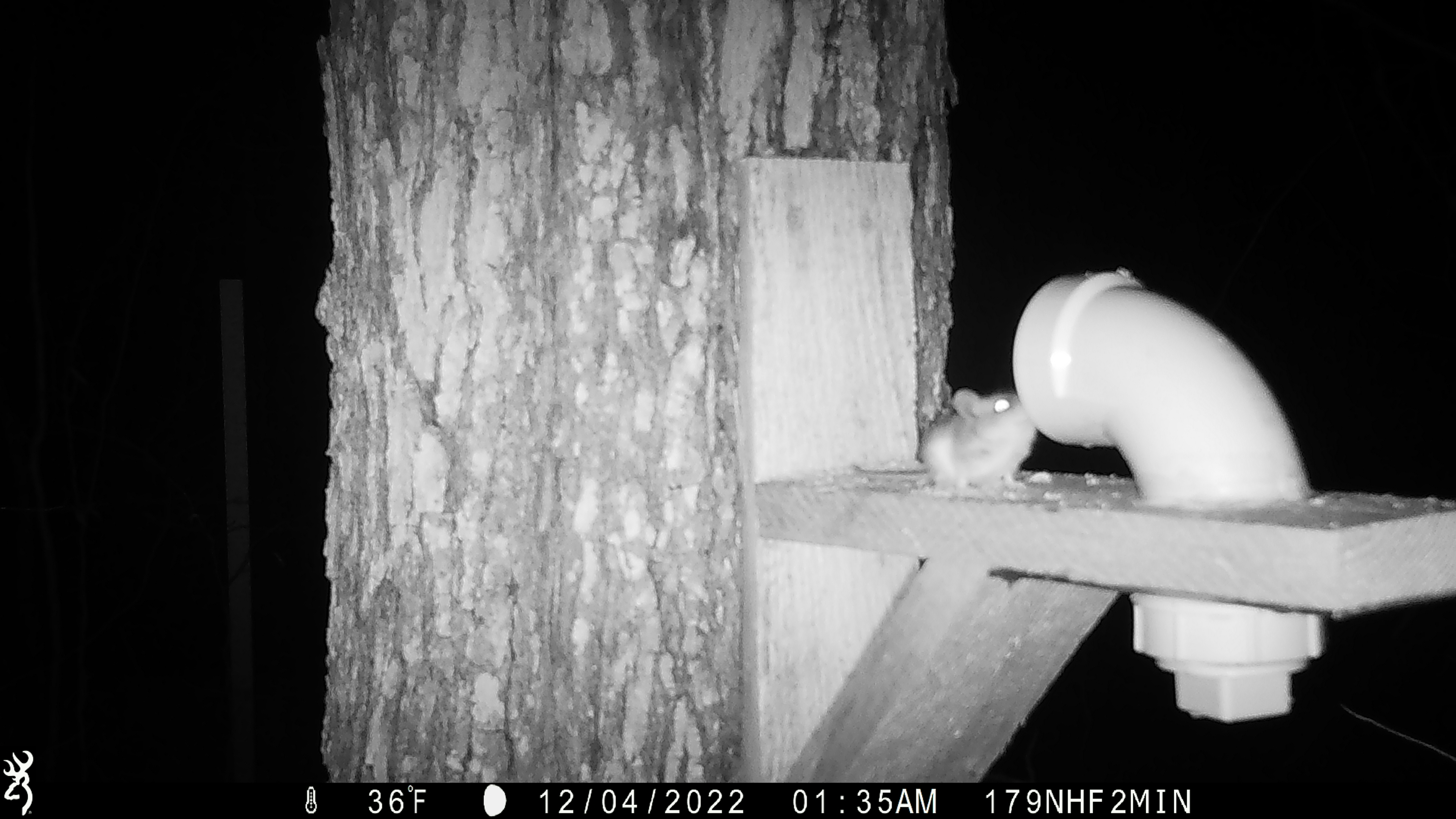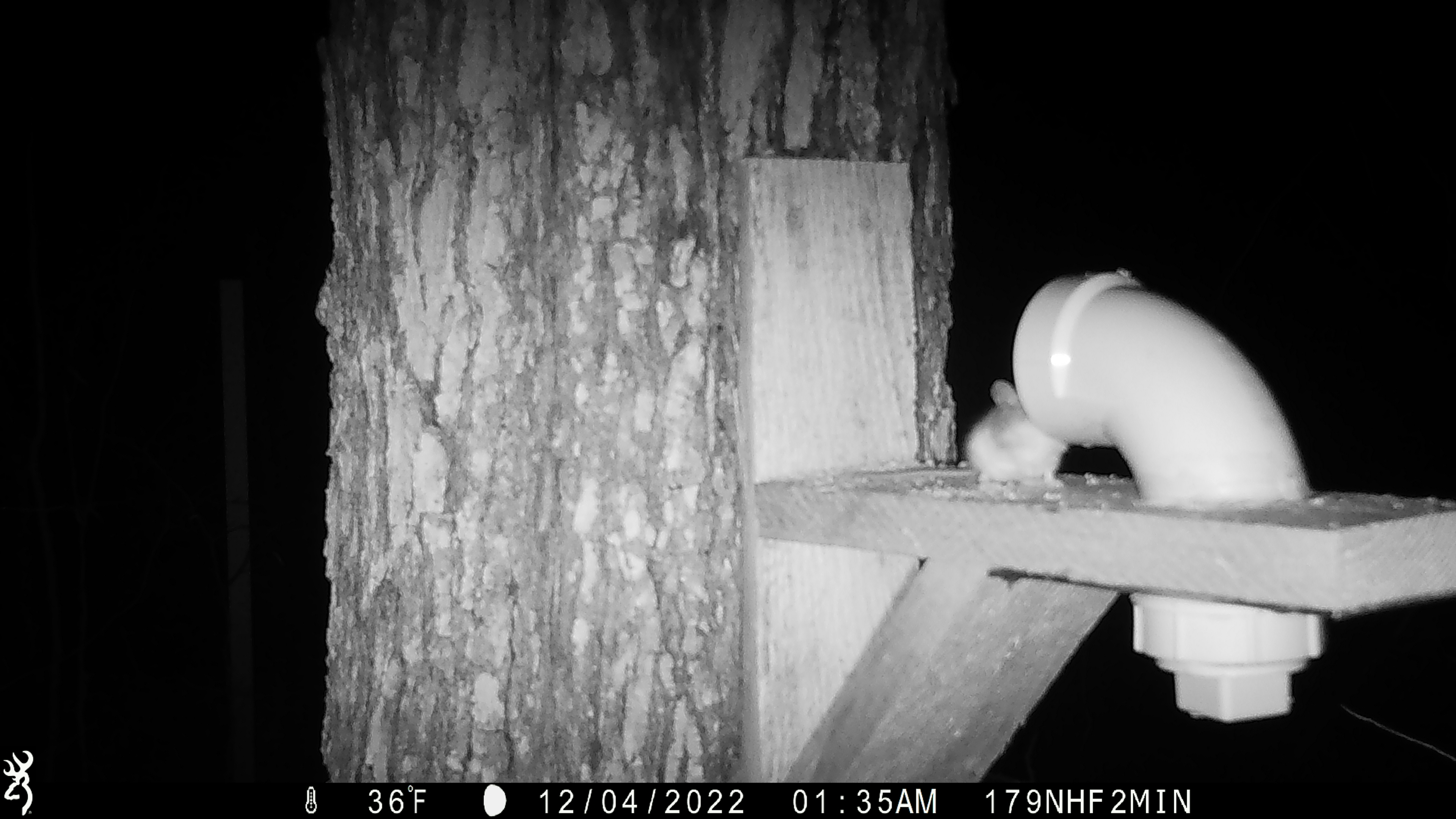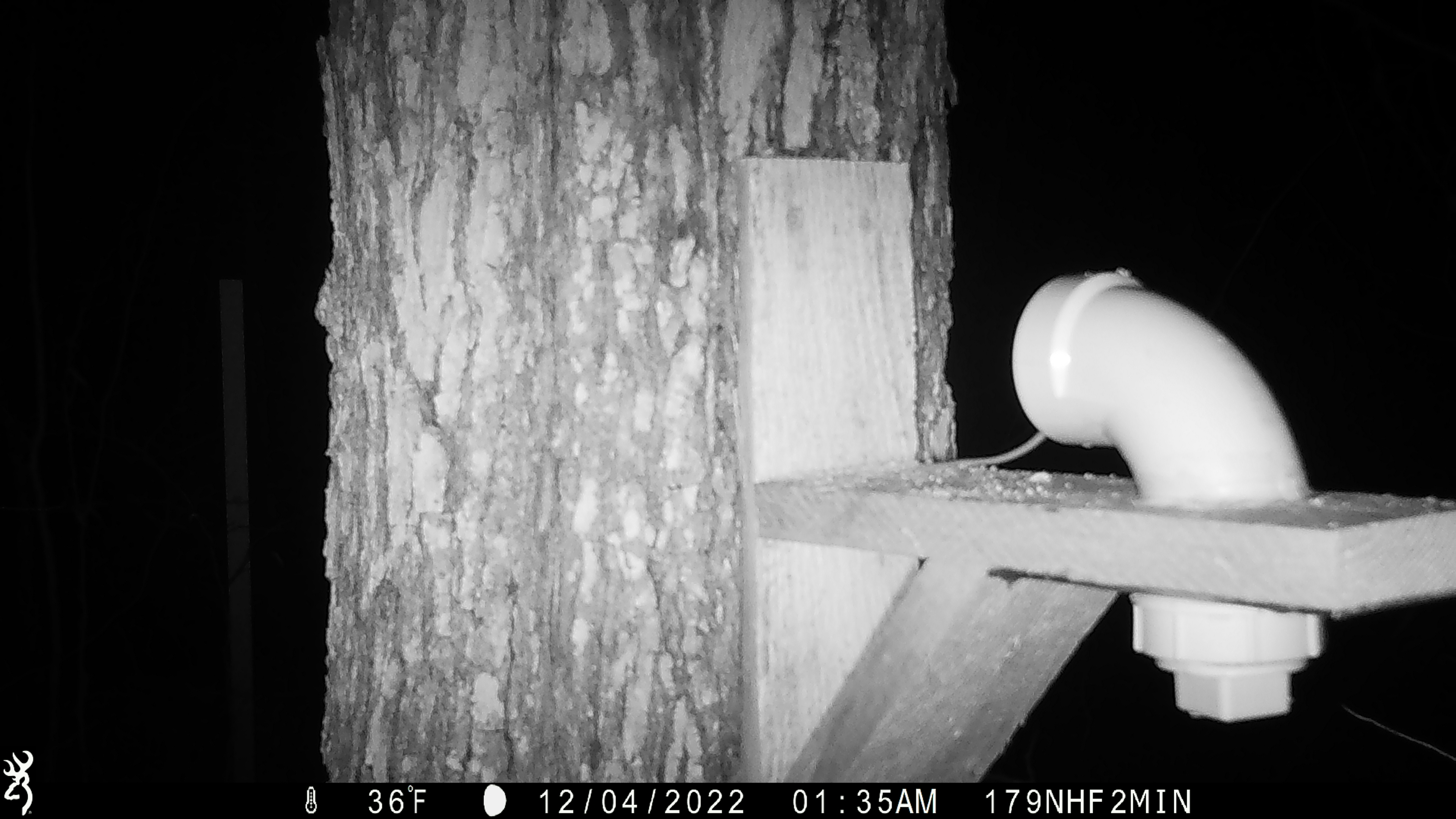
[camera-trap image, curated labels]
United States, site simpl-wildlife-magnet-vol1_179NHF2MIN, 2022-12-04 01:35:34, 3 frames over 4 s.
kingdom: Animalia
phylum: Chordata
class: Mammalia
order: Rodentia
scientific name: Rodentia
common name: mouse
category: mouse sp.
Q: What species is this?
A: Mouse sp. (mouse) (Rodentia).